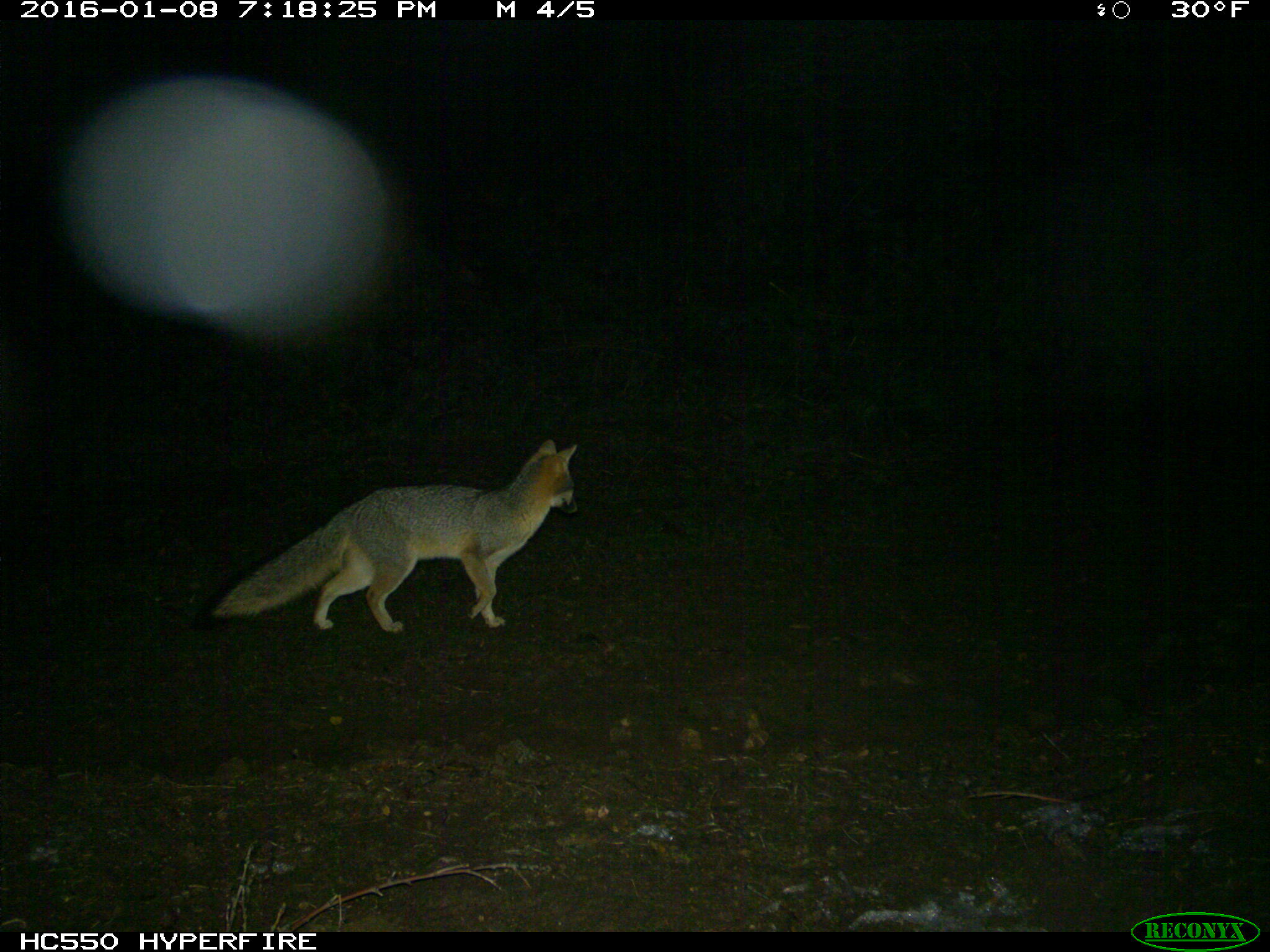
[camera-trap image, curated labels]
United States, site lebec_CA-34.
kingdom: Animalia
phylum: Chordata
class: Mammalia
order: Carnivora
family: Canidae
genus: Urocyon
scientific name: Urocyon cinereoargenteus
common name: gray fox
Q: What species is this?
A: Urocyon cinereoargenteus (gray fox).